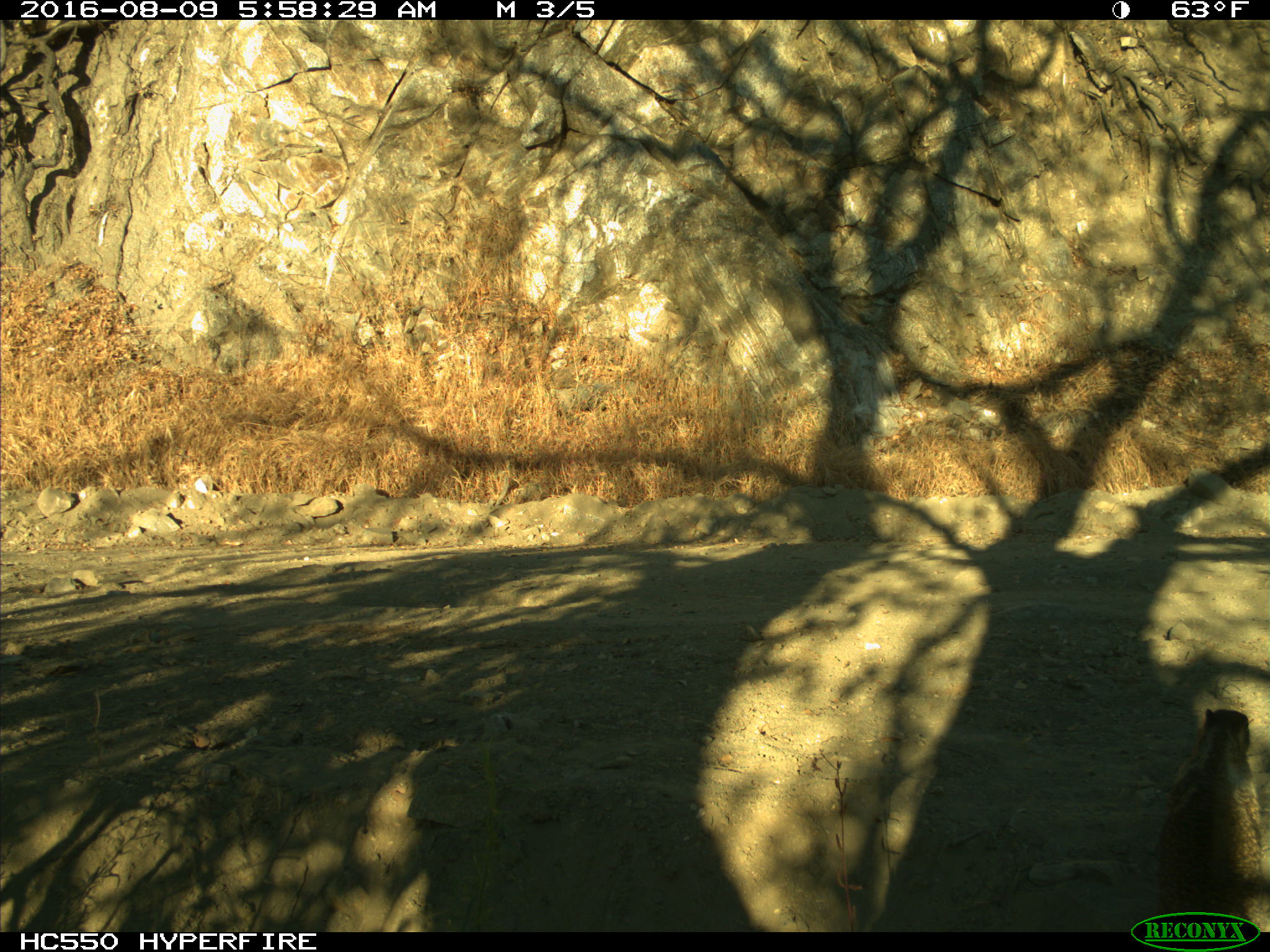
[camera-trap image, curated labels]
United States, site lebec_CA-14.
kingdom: Animalia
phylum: Chordata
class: Mammalia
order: Rodentia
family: Sciuridae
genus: Otospermophilus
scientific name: Otospermophilus beecheyi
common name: california ground squirrel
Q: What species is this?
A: Otospermophilus beecheyi (california ground squirrel).